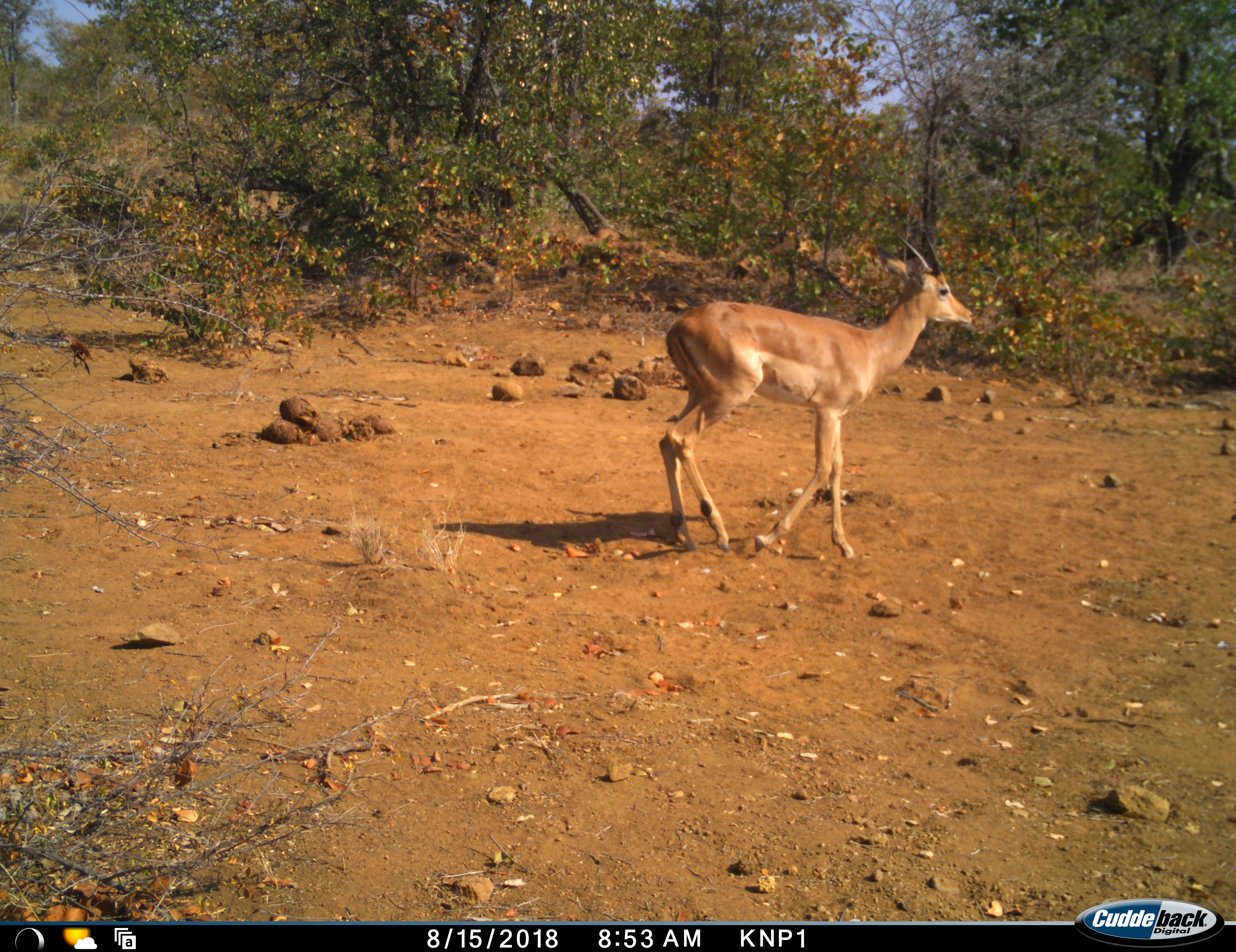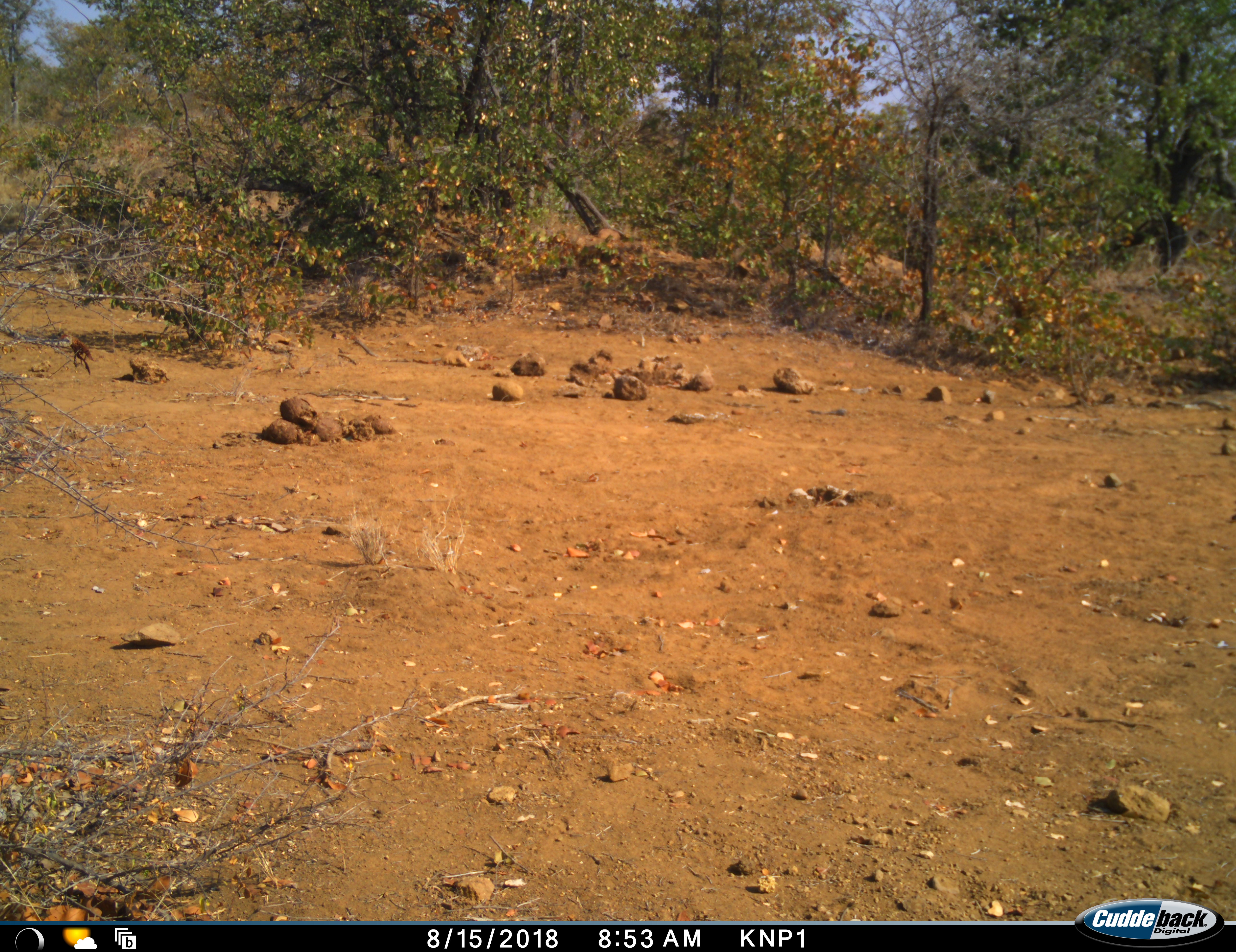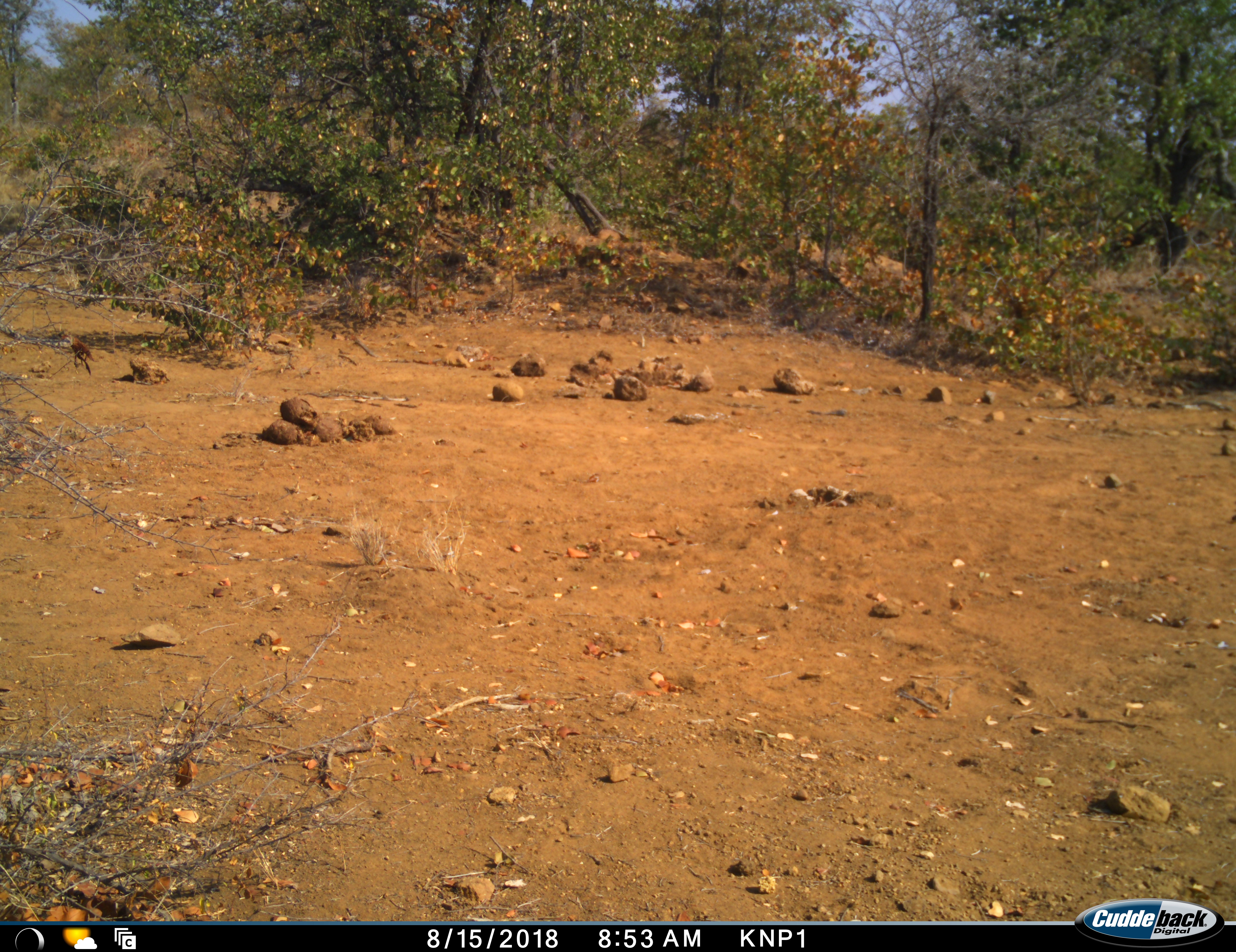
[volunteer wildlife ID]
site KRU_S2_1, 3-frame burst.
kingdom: Animalia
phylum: Chordata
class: Mammalia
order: Artiodactyla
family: Bovidae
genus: Aepyceros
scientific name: Aepyceros melampus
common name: impala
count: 1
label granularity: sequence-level